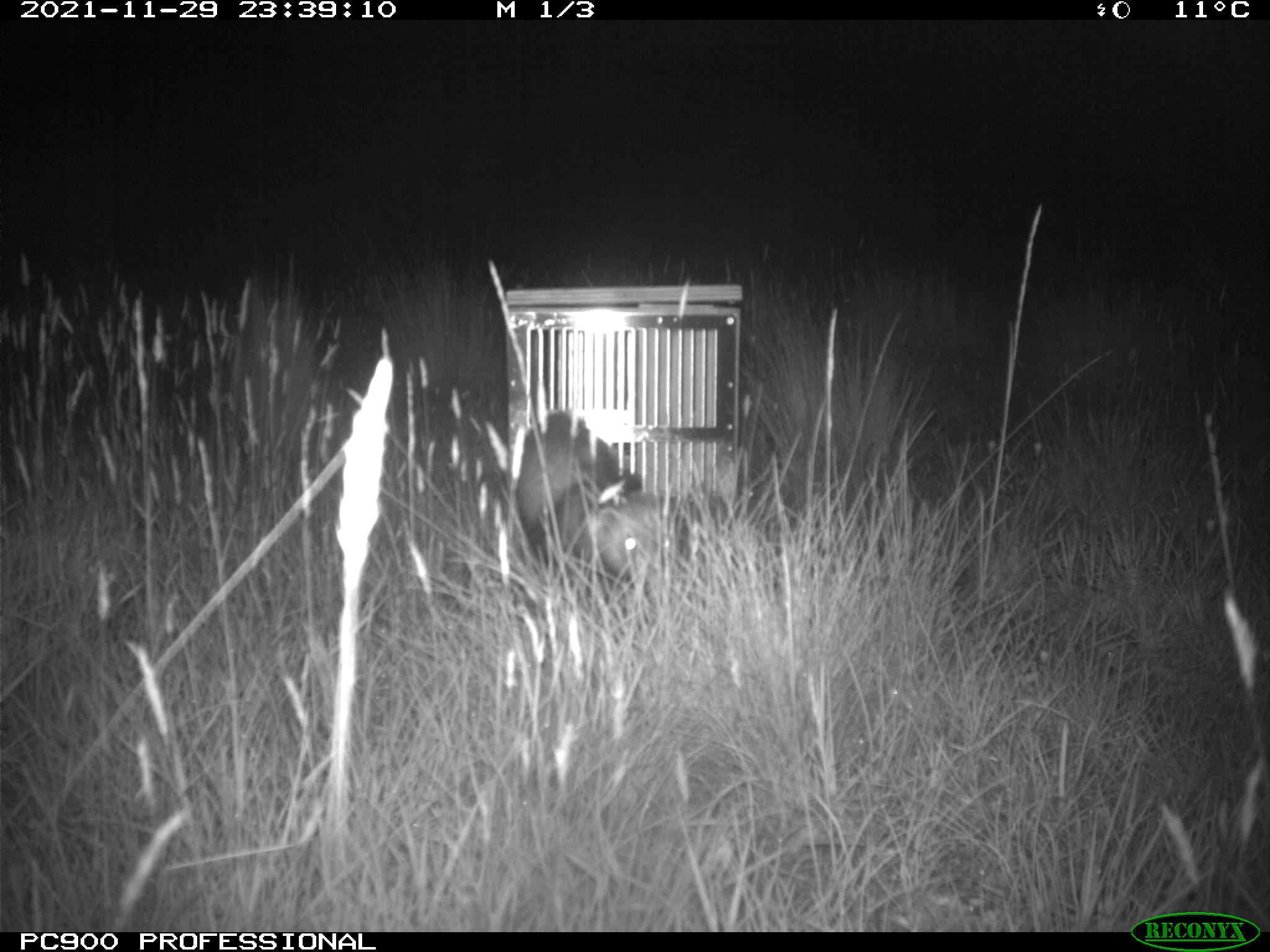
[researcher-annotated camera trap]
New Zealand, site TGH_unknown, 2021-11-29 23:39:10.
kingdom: Animalia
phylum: Chordata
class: Mammalia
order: Carnivora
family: Mustelidae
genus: Mustela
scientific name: Mustela furo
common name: ferret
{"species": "ferret (Mustela furo)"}